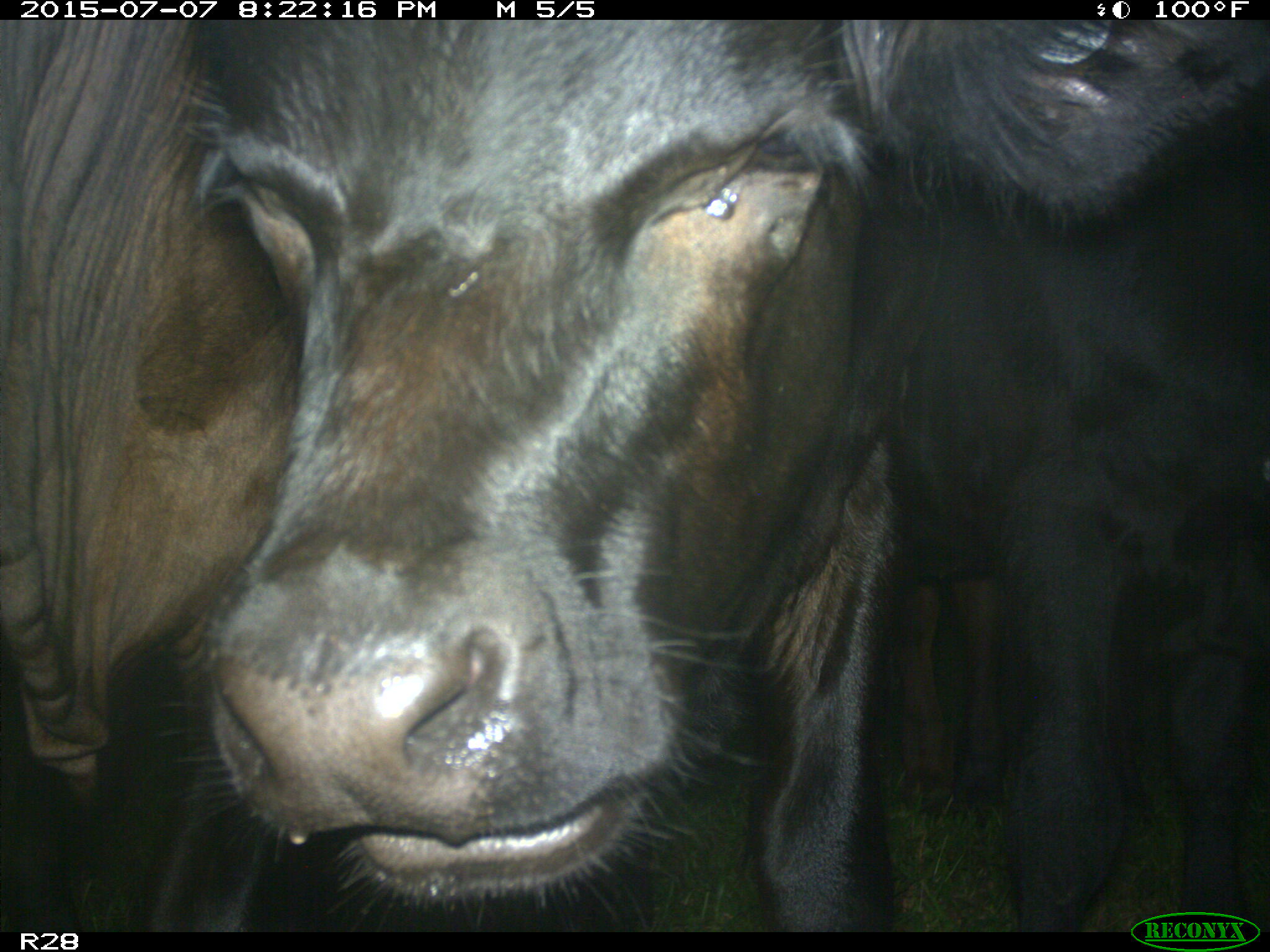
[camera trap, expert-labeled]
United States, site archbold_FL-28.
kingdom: Animalia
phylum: Chordata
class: Mammalia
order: Artiodactyla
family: Bovidae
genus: Bos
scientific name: Bos taurus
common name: domestic cow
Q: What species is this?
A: Bos taurus (domestic cow).